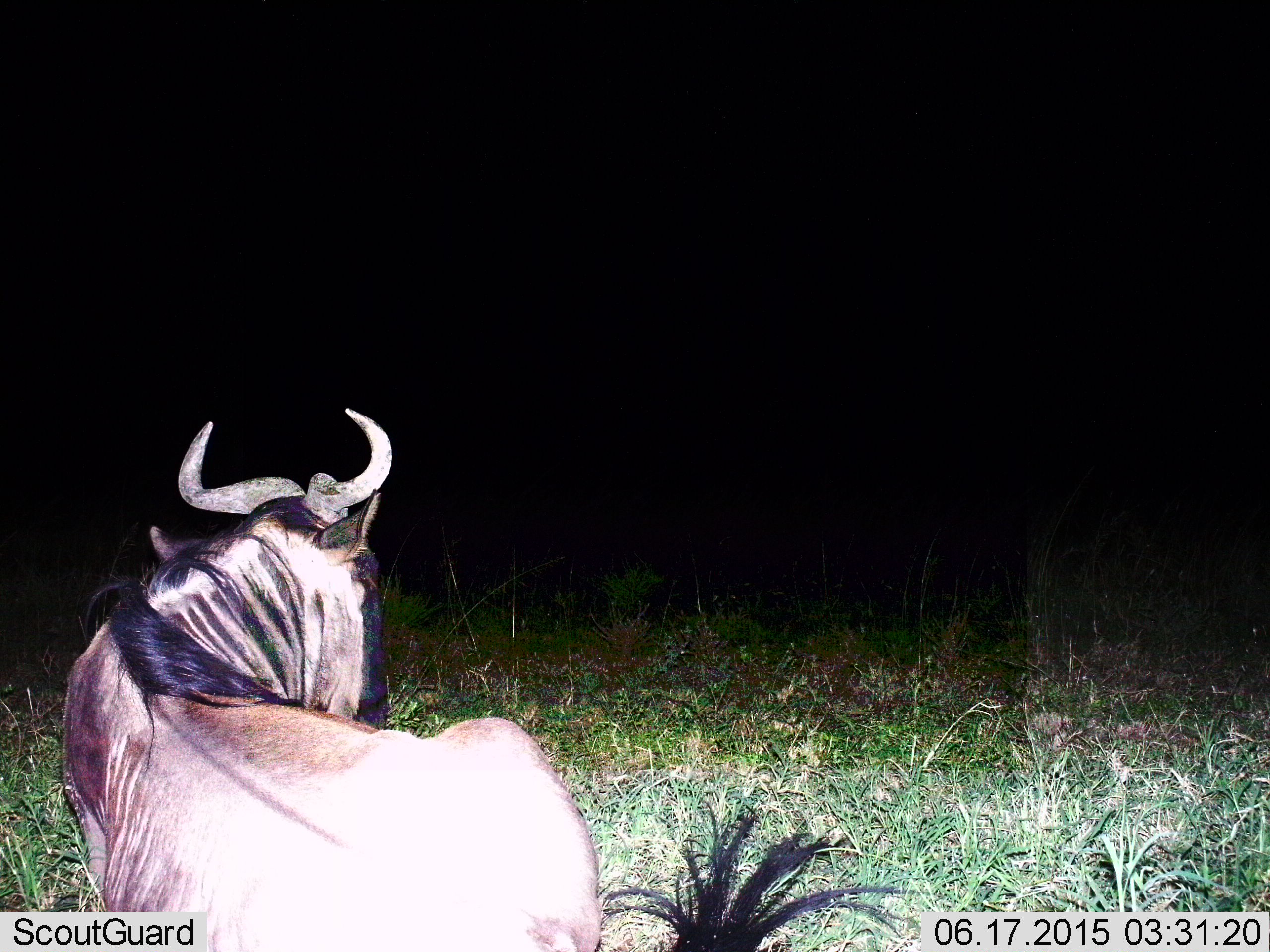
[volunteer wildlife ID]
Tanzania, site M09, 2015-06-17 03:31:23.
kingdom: Animalia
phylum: Chordata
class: Mammalia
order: Artiodactyla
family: Bovidae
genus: Connochaetes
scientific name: Connochaetes taurinus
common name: blue wildebeest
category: wildebeest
Wildebeest (blue wildebeest) (Connochaetes taurinus), count 1. Behavior (volunteer vote fractions): standing 10%, resting 90%, moving 0%, interacting 0%. Young present (vote fraction): 0%. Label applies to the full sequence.